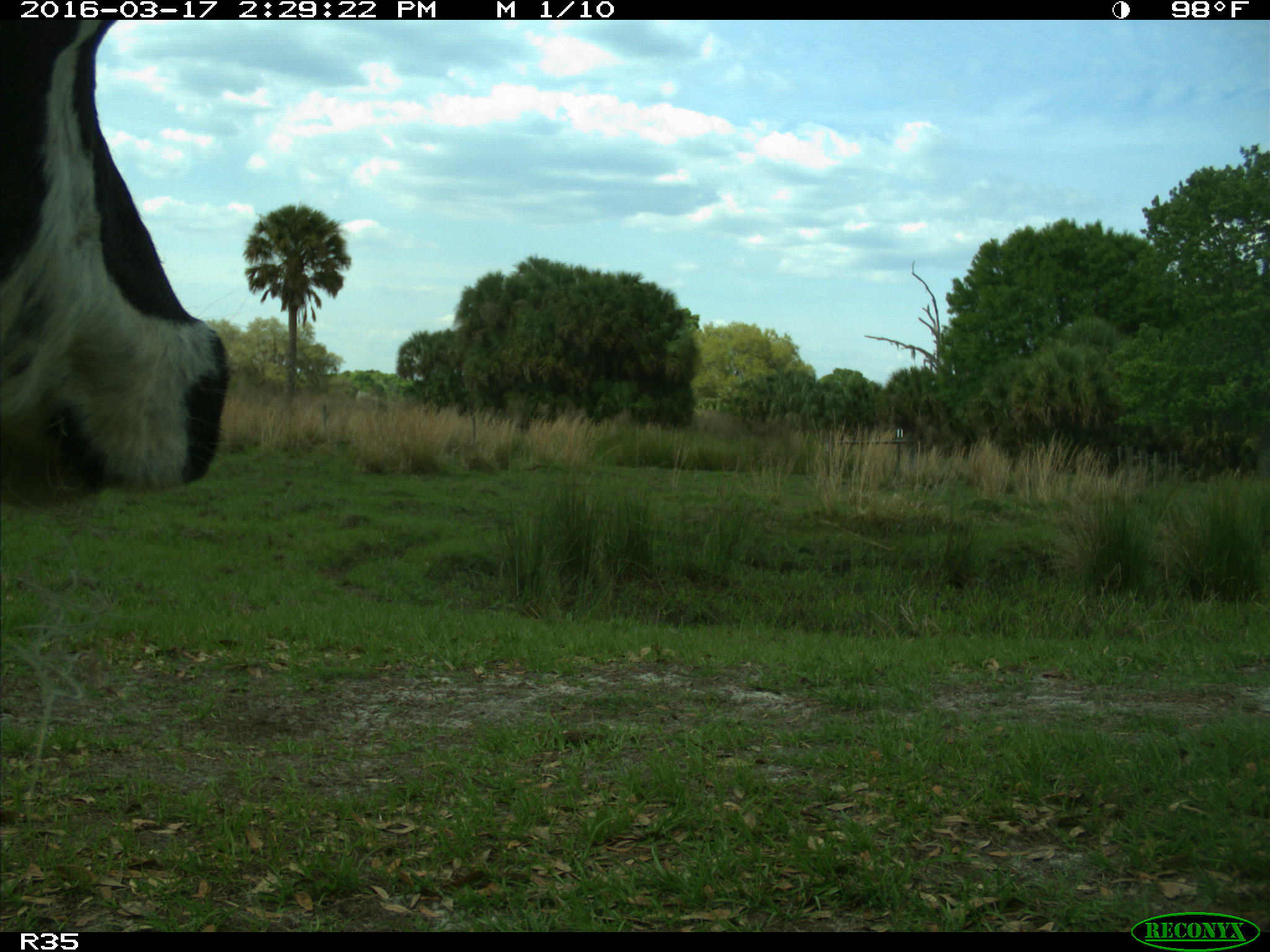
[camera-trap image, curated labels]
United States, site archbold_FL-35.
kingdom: Animalia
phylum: Chordata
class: Mammalia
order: Artiodactyla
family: Bovidae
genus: Bos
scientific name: Bos taurus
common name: domestic cow